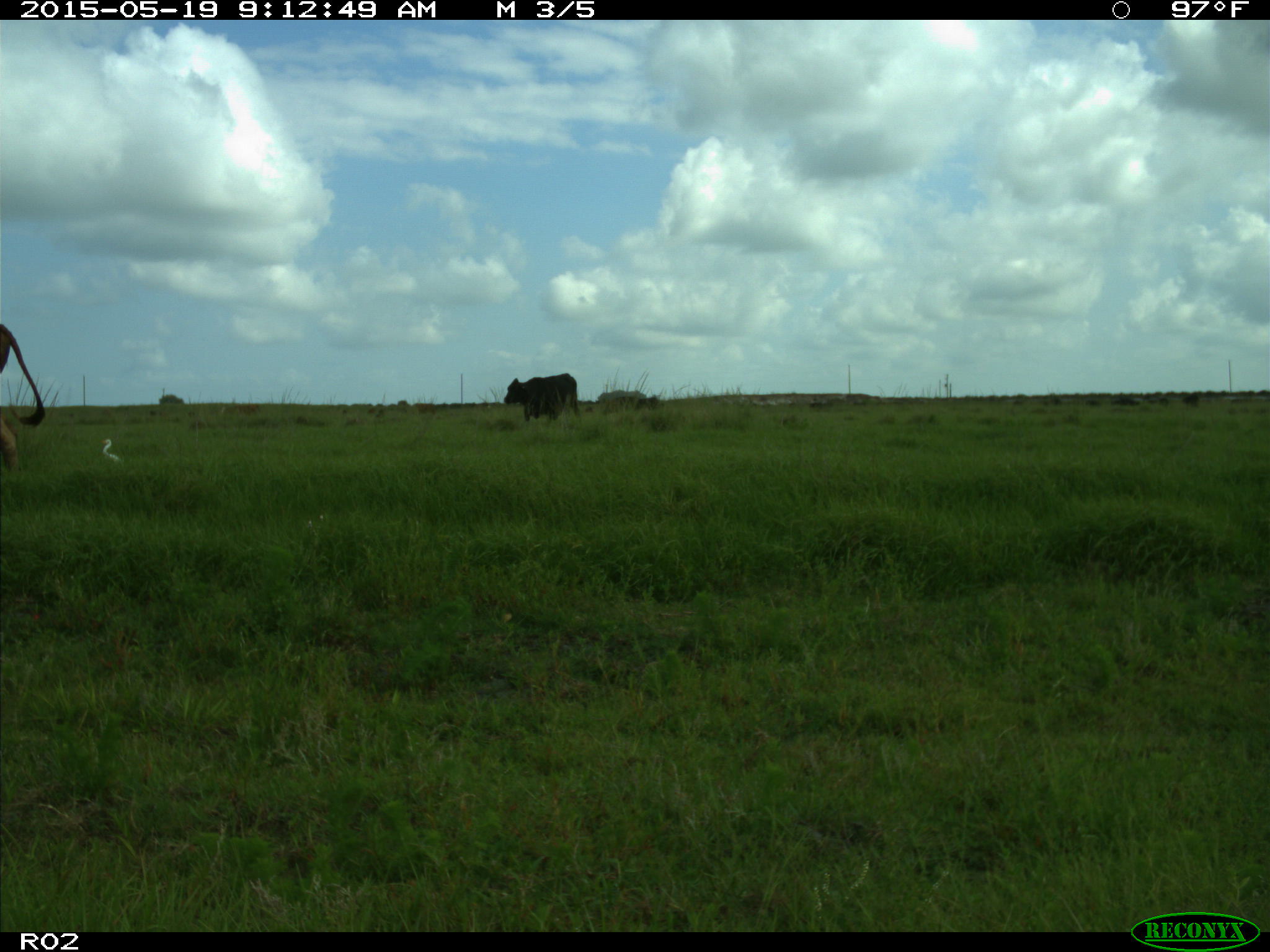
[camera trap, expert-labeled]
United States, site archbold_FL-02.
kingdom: Animalia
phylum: Chordata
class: Mammalia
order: Artiodactyla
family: Bovidae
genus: Bos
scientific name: Bos taurus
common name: domestic cow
Bos taurus (domestic cow).